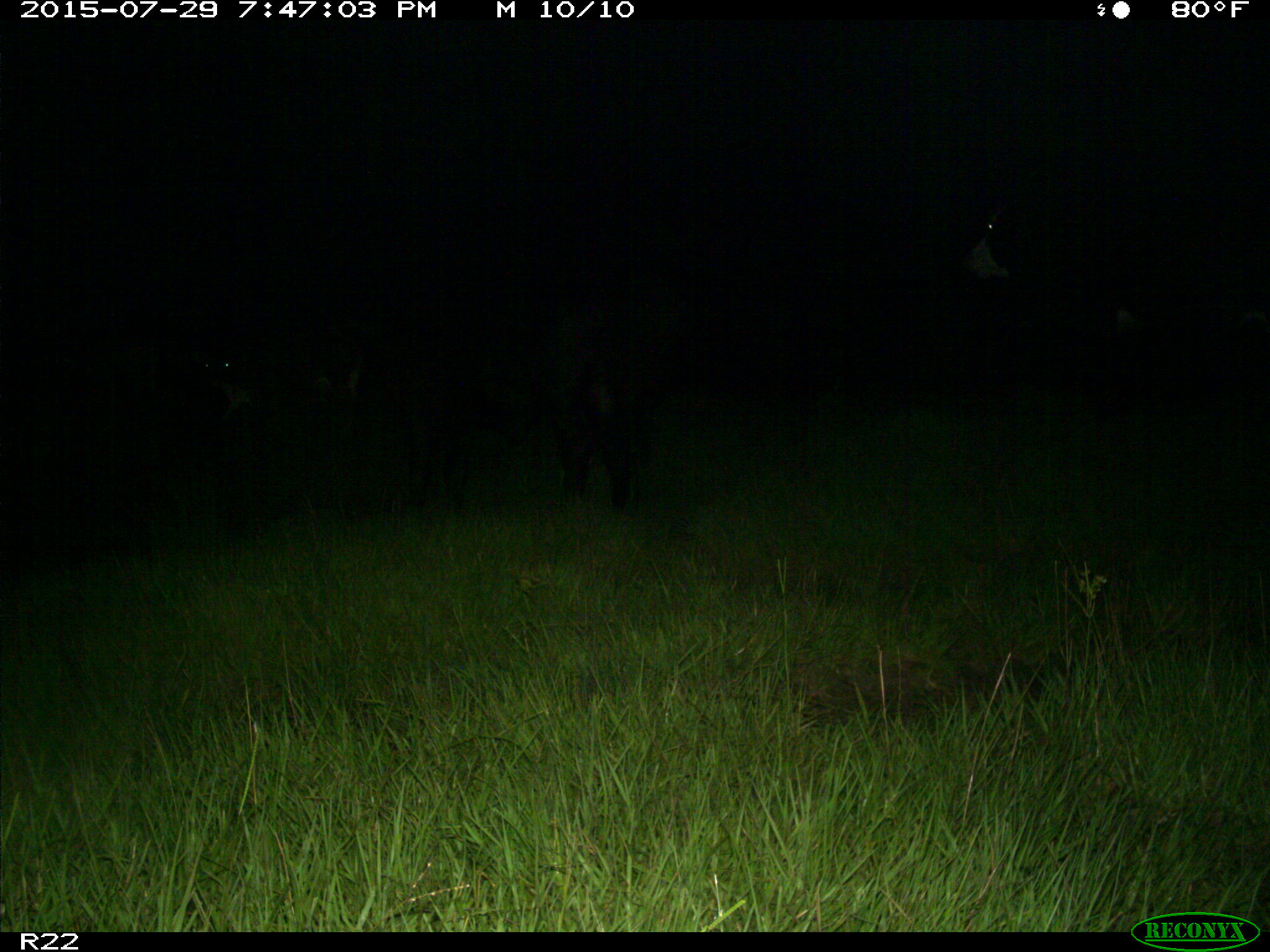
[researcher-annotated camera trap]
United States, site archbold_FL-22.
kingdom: Animalia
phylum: Chordata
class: Mammalia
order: Artiodactyla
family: Bovidae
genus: Bos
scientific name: Bos taurus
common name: domestic cow